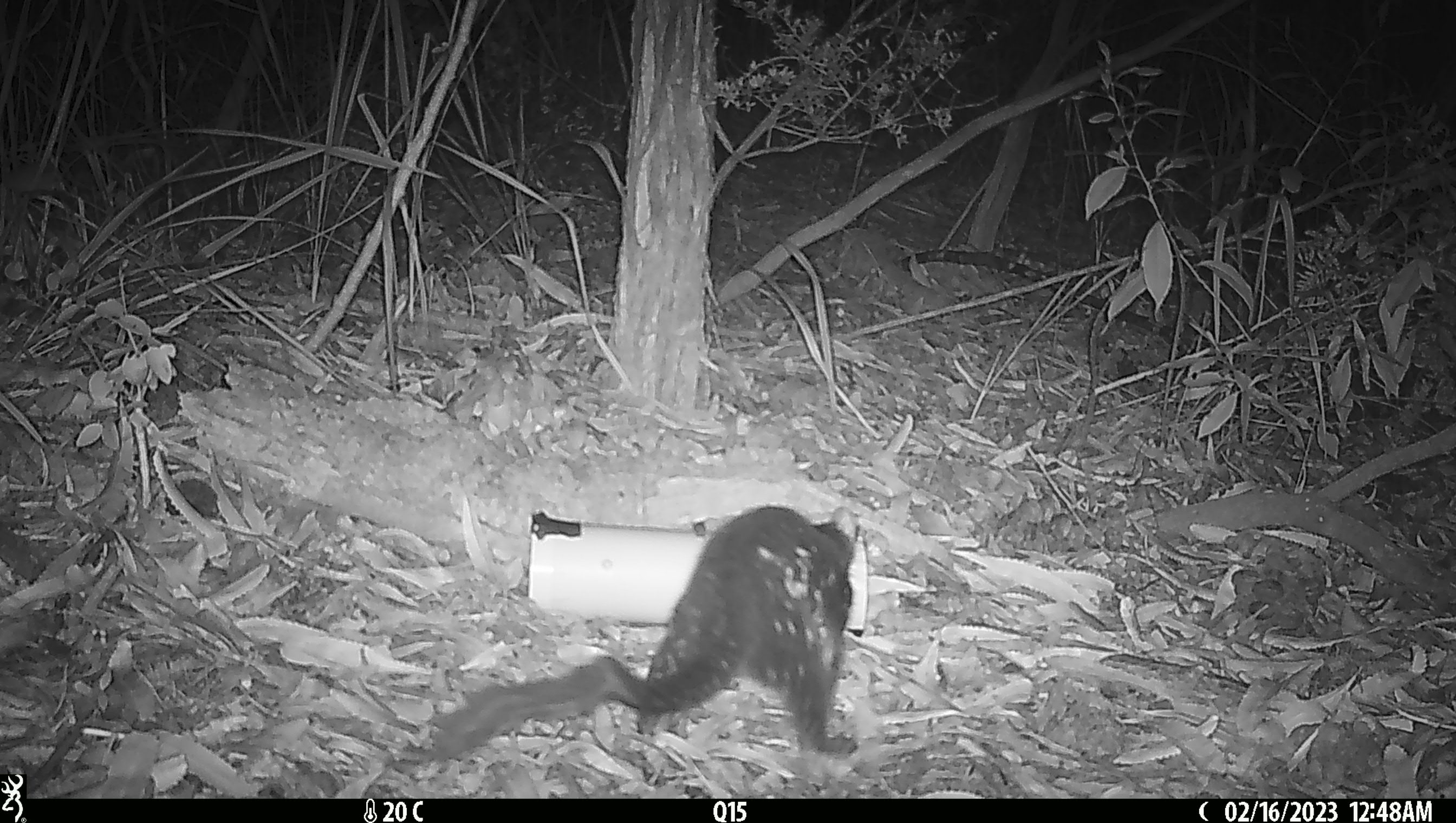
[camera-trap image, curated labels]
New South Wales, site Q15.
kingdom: Animalia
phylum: Chordata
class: Mammalia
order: Dasyuromorphia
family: Dasyuridae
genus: Dasyurus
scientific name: Dasyurus maculatus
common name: spotted-tailed quoll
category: quoll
Quoll (spotted-tailed quoll) (Dasyurus maculatus).